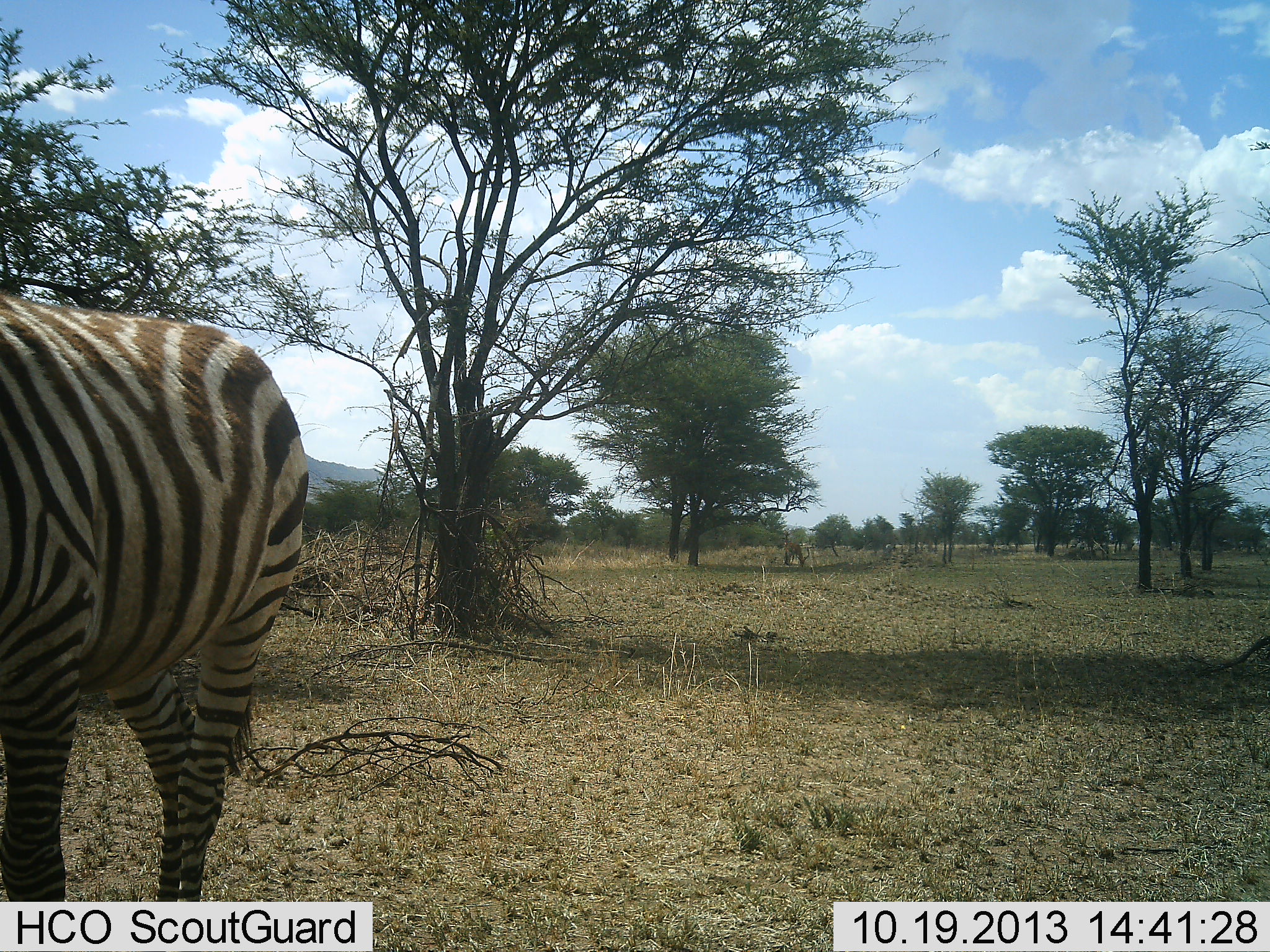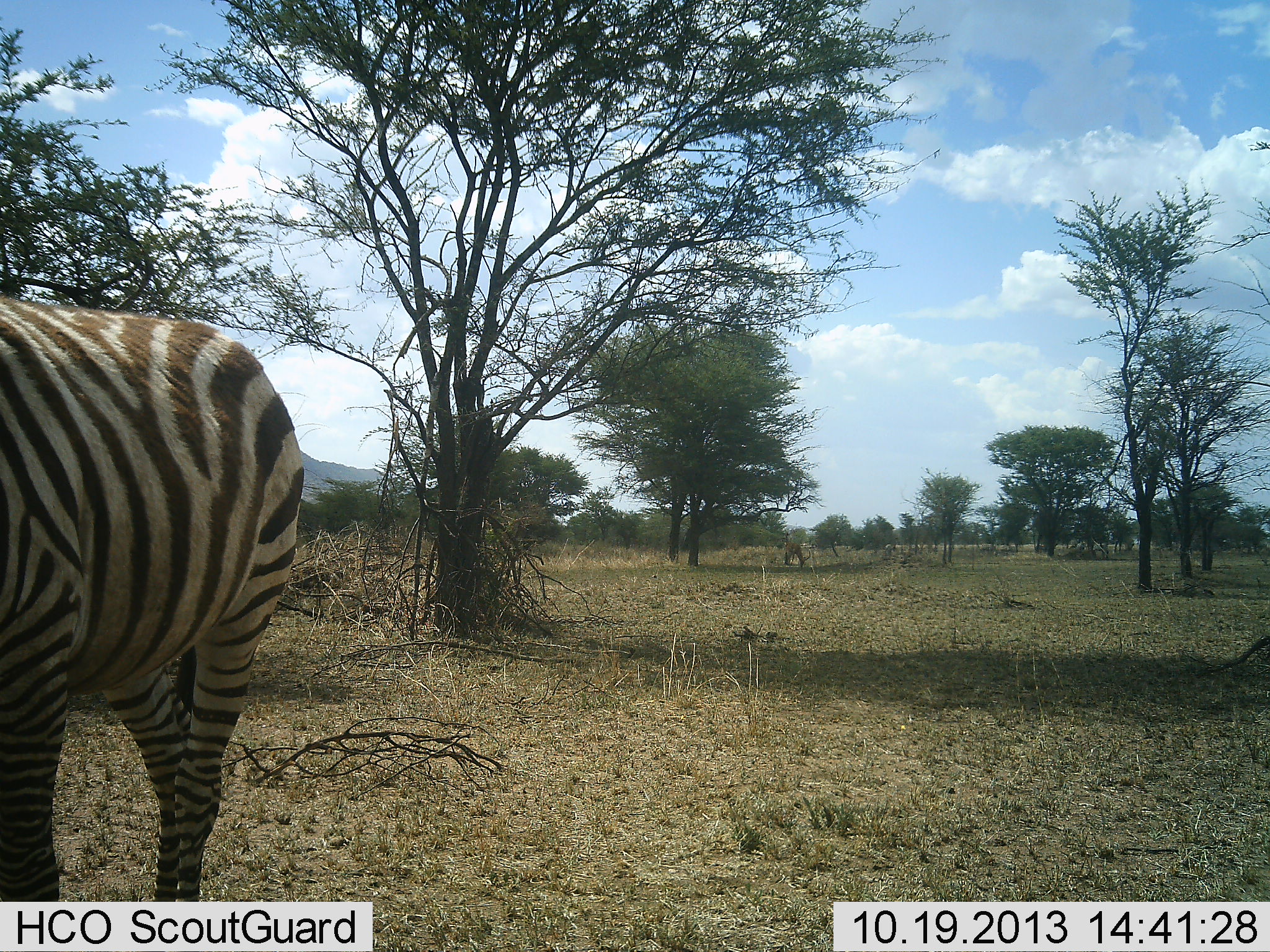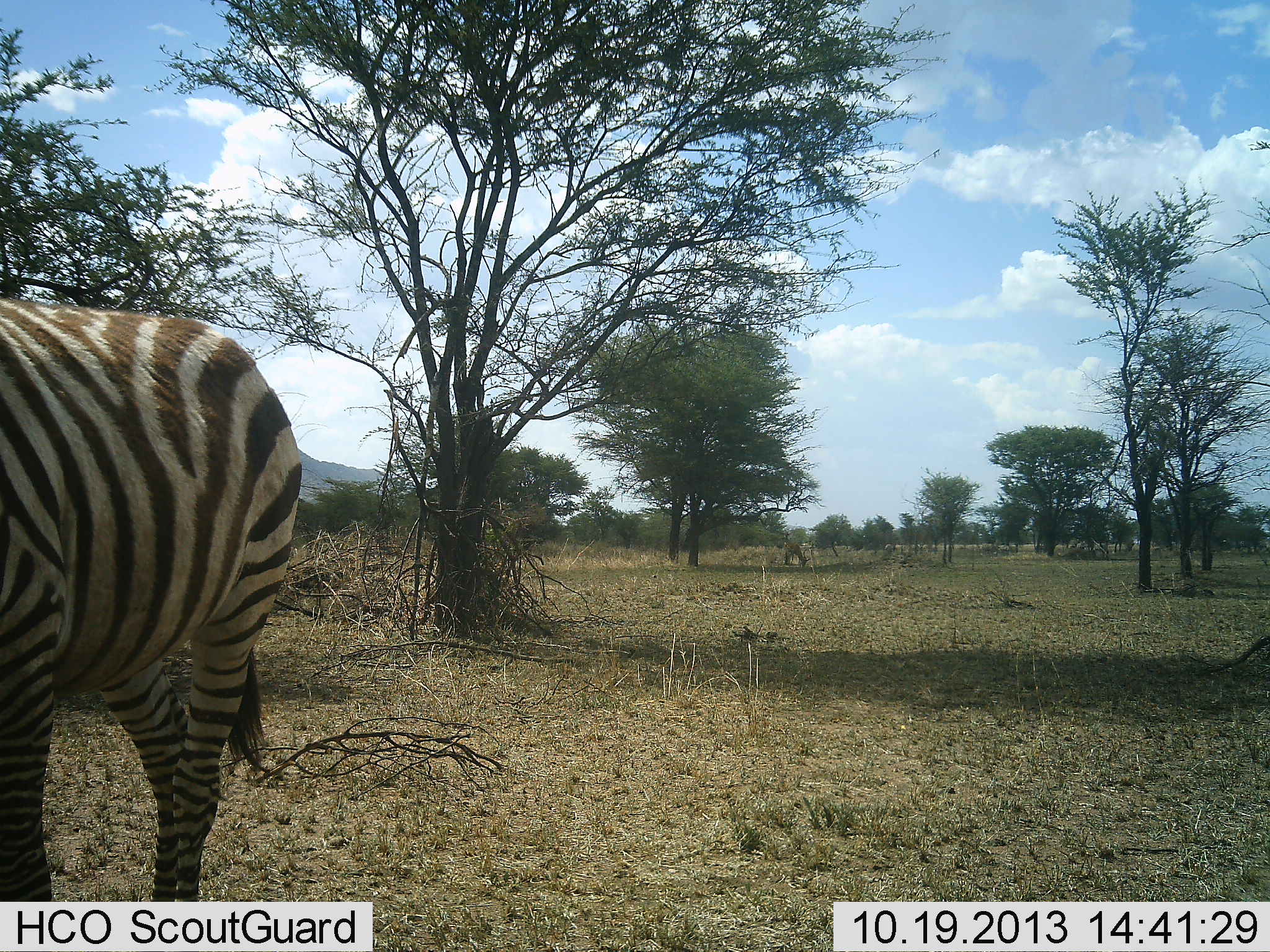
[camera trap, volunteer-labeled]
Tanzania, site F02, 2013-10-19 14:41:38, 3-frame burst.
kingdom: Animalia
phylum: Chordata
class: Mammalia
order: Perissodactyla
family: Equidae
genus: Equus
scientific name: Equus quagga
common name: plains zebra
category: zebra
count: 1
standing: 92%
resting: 0%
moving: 0%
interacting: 0%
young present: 0%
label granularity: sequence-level